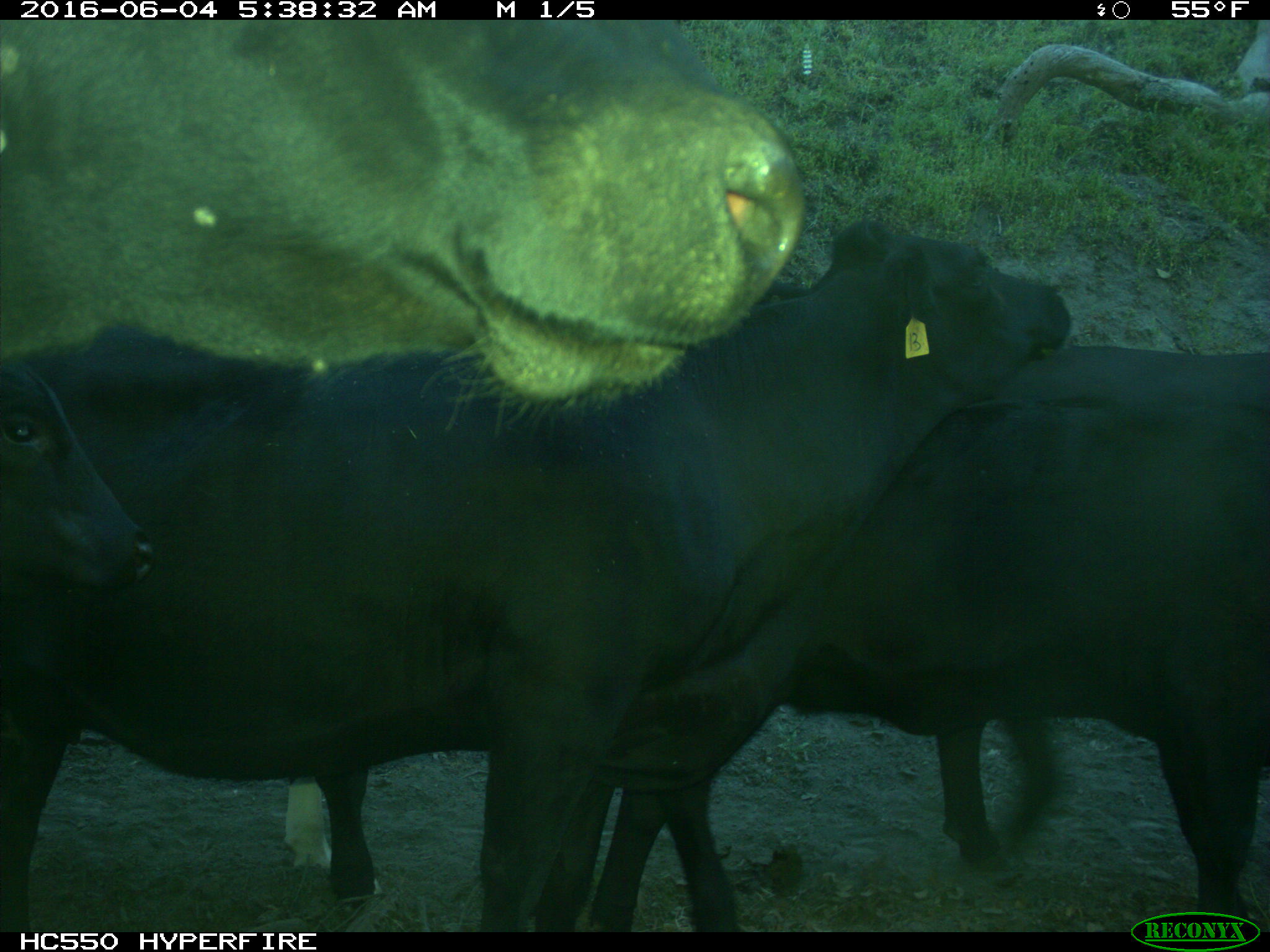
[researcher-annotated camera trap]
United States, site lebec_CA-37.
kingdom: Animalia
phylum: Chordata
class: Mammalia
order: Artiodactyla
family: Bovidae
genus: Bos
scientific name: Bos taurus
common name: domestic cow